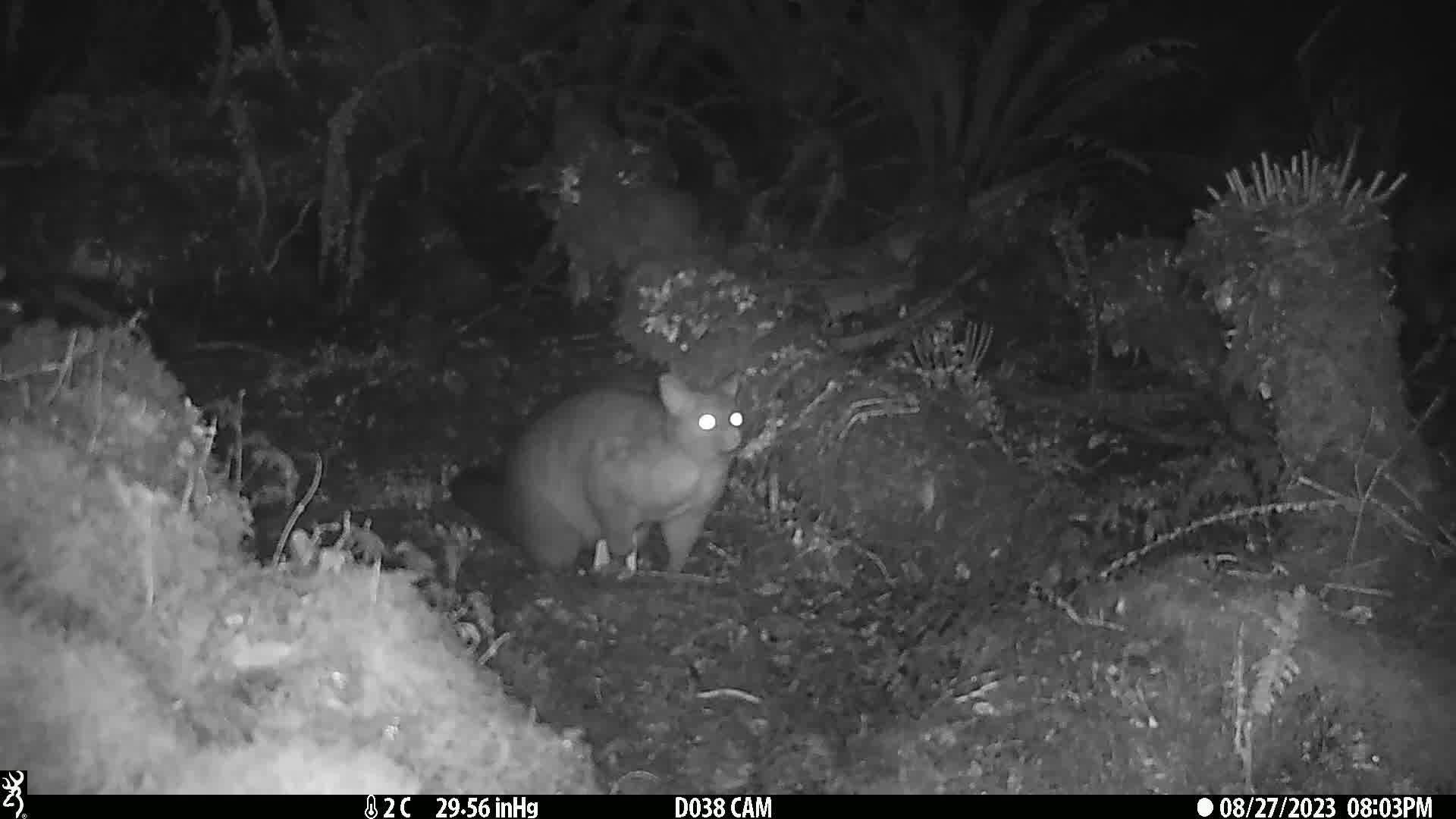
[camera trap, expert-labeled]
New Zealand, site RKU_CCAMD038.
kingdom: Animalia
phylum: Chordata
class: Mammalia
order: Diprotodontia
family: Phalangeridae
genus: Trichosurus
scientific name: Trichosurus vulpecula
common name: common brushtail possum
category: possum